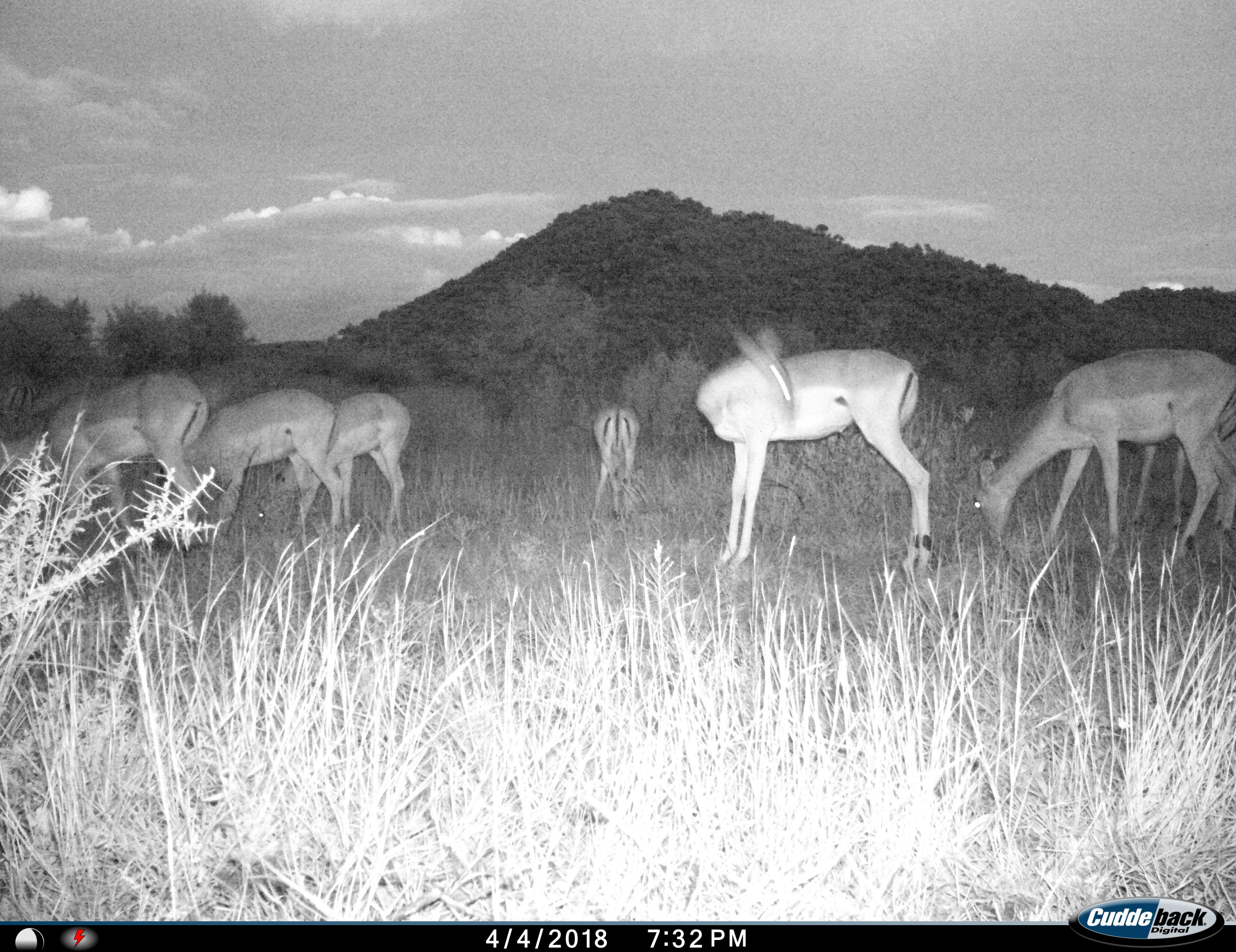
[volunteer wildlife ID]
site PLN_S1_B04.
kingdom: Animalia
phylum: Chordata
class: Mammalia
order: Artiodactyla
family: Bovidae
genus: Aepyceros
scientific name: Aepyceros melampus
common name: impala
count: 7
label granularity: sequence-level